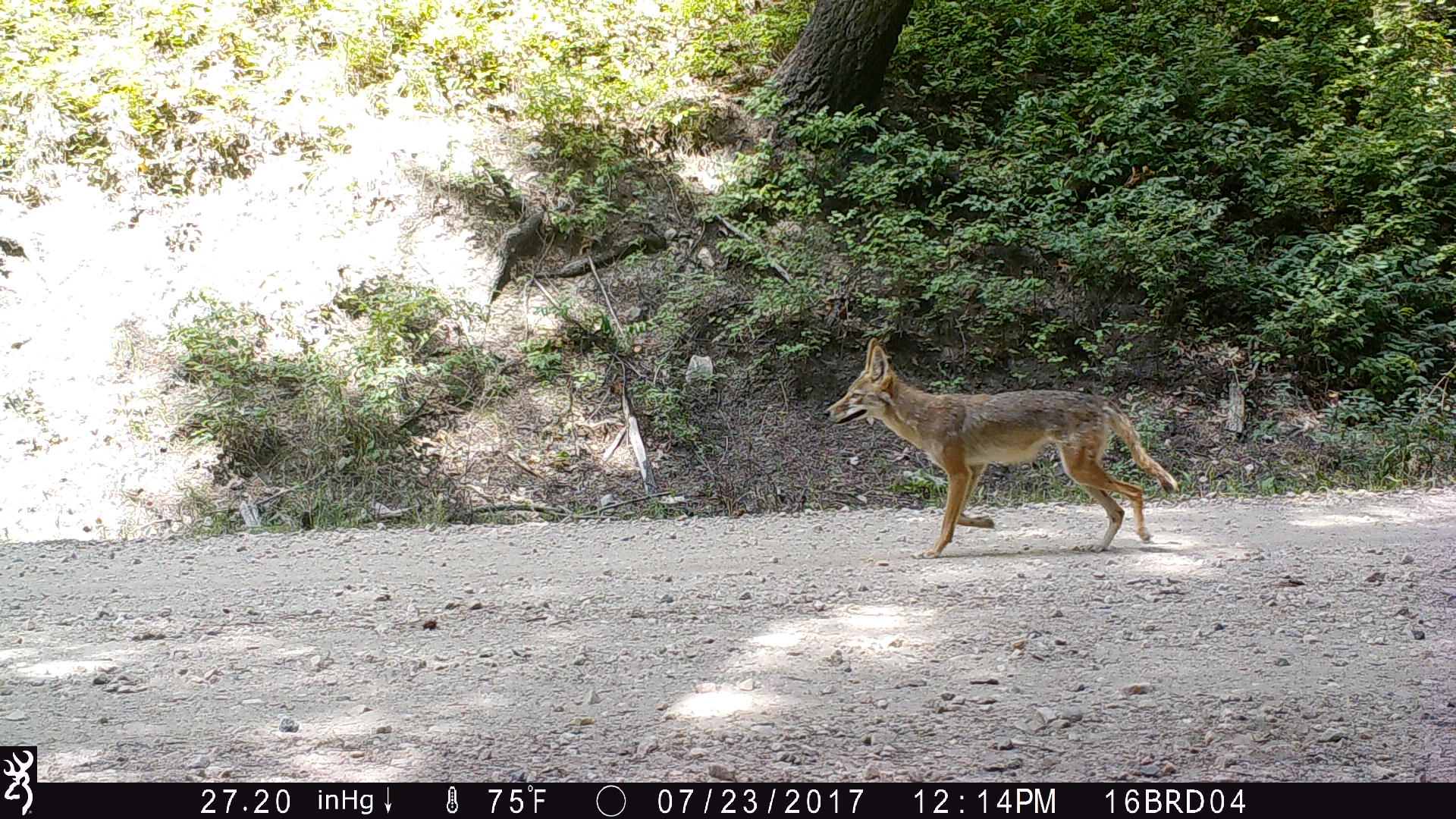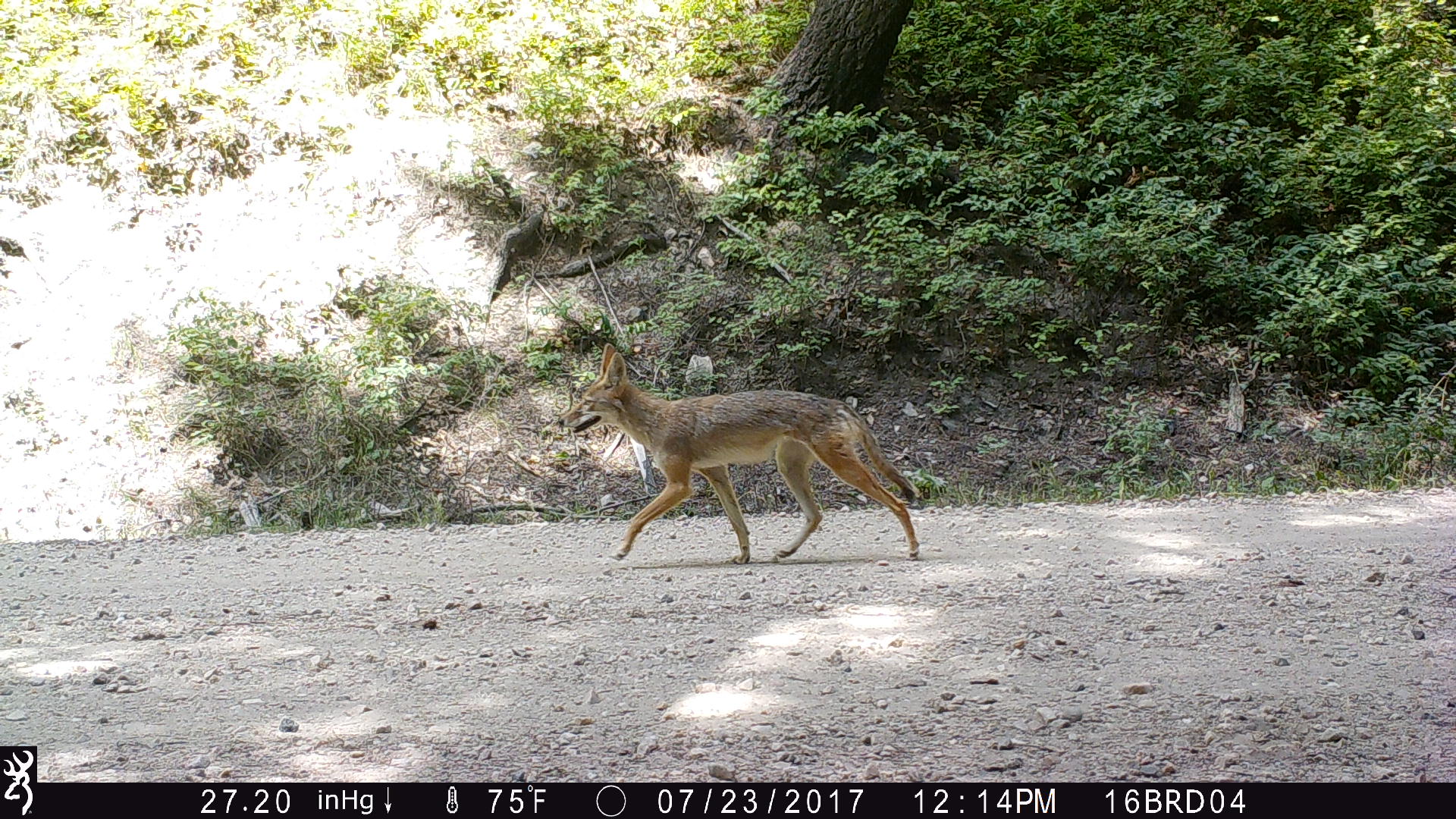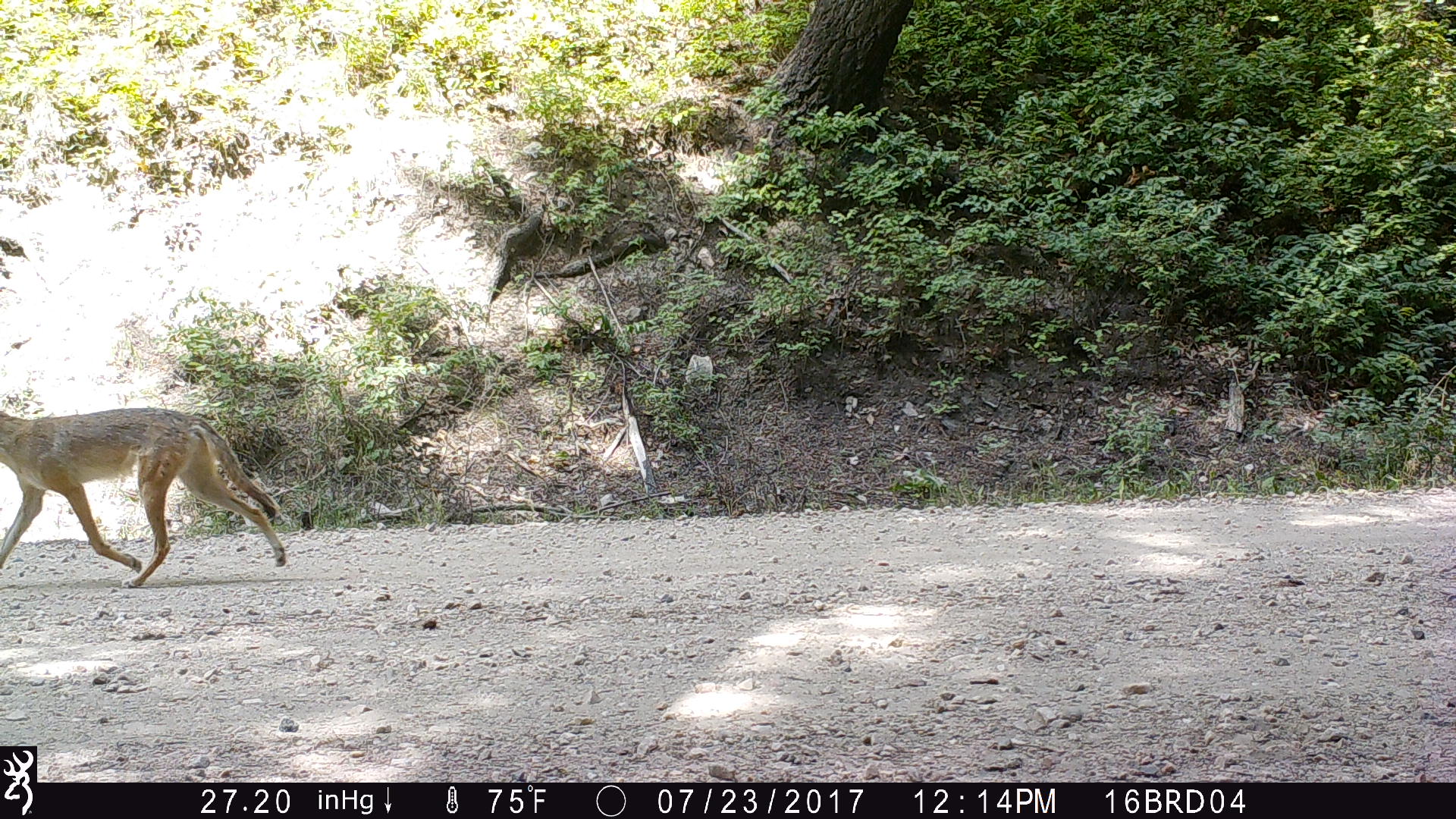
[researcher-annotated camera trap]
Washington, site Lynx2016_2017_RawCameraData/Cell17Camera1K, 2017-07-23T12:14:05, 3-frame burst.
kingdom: Animalia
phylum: Chordata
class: Mammalia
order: Carnivora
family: Canidae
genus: Canis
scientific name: Canis latrans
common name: coyote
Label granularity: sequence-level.